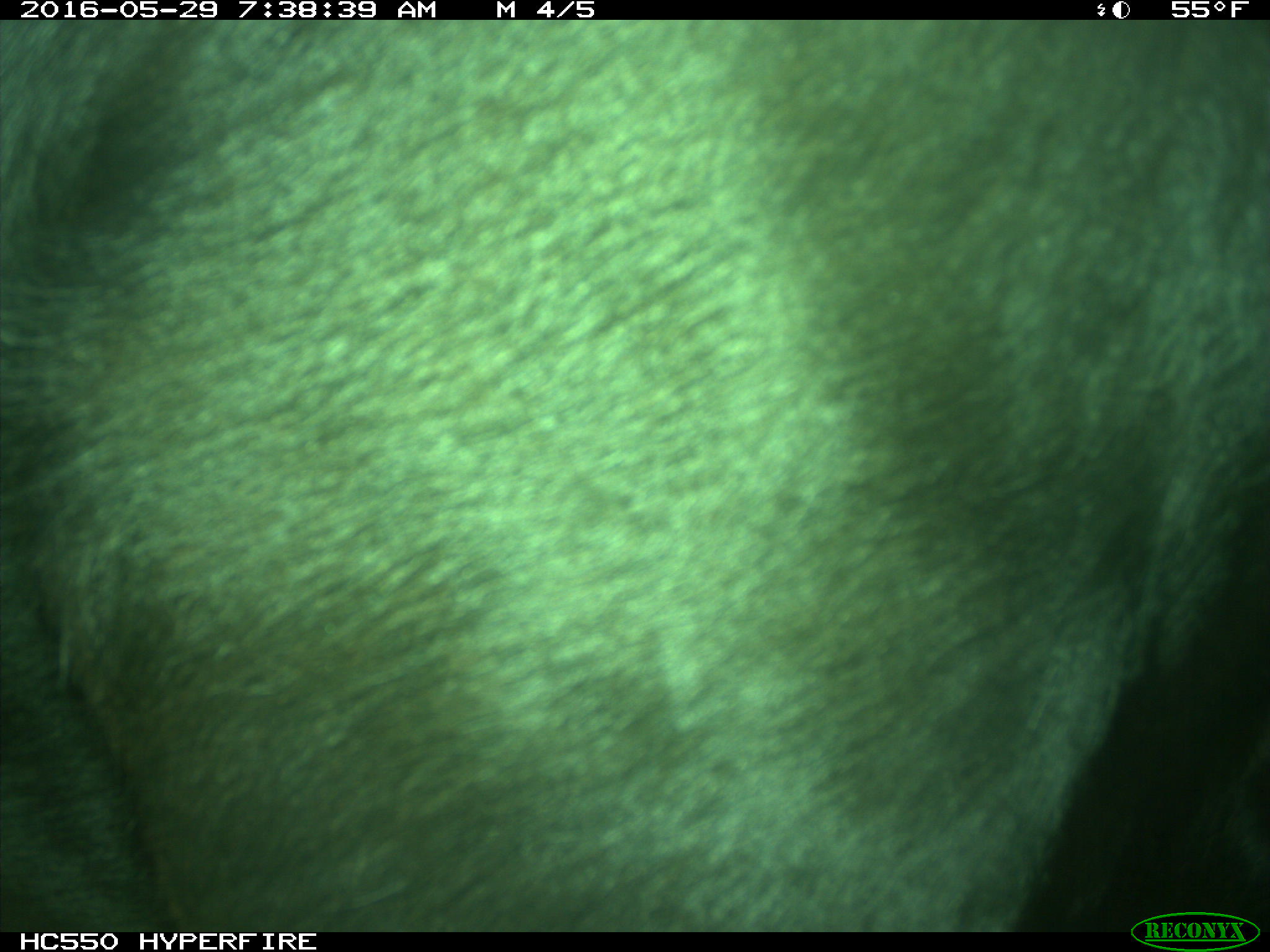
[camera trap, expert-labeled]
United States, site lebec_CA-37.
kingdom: Animalia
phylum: Chordata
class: Mammalia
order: Artiodactyla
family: Bovidae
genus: Bos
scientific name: Bos taurus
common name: domestic cow